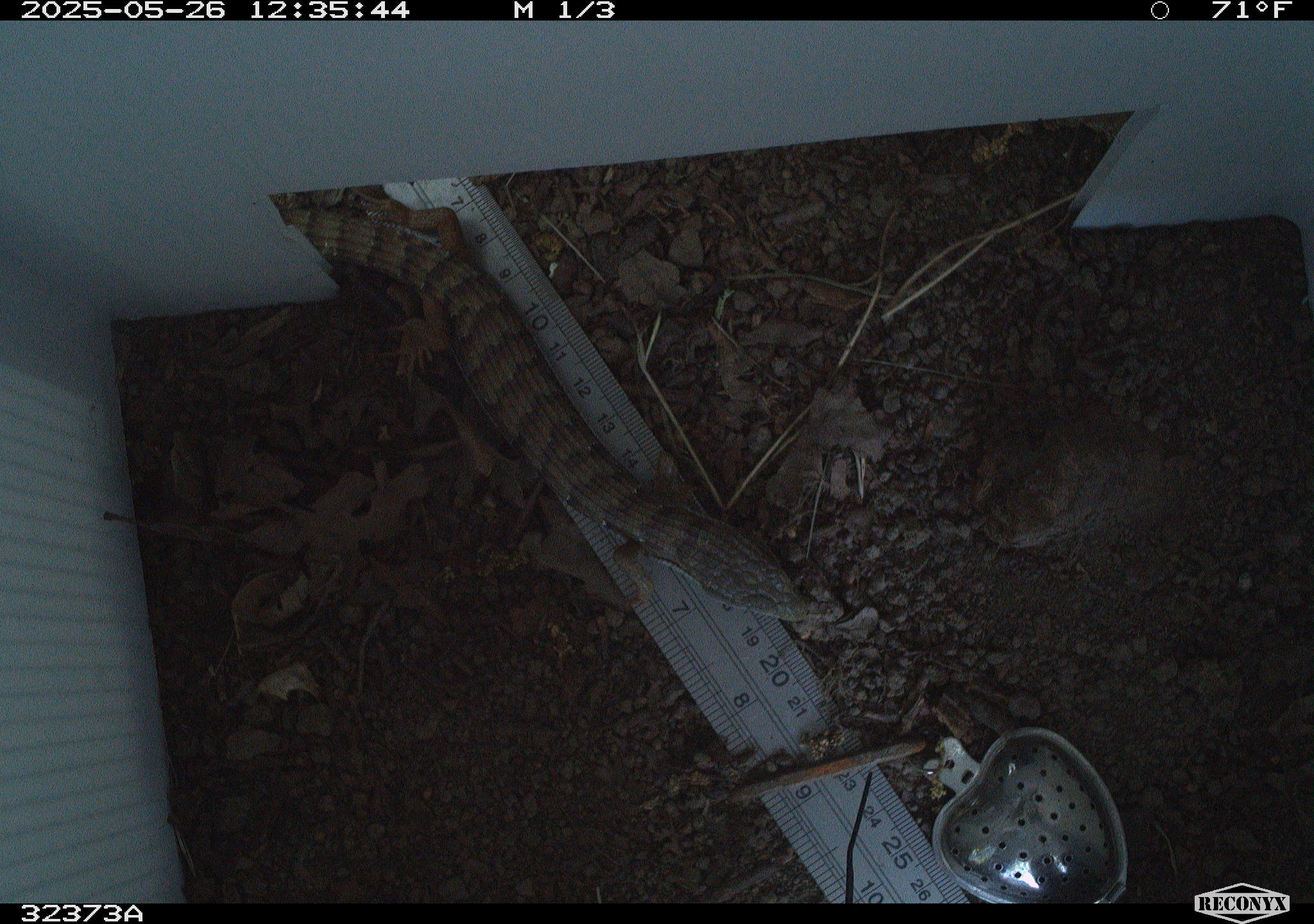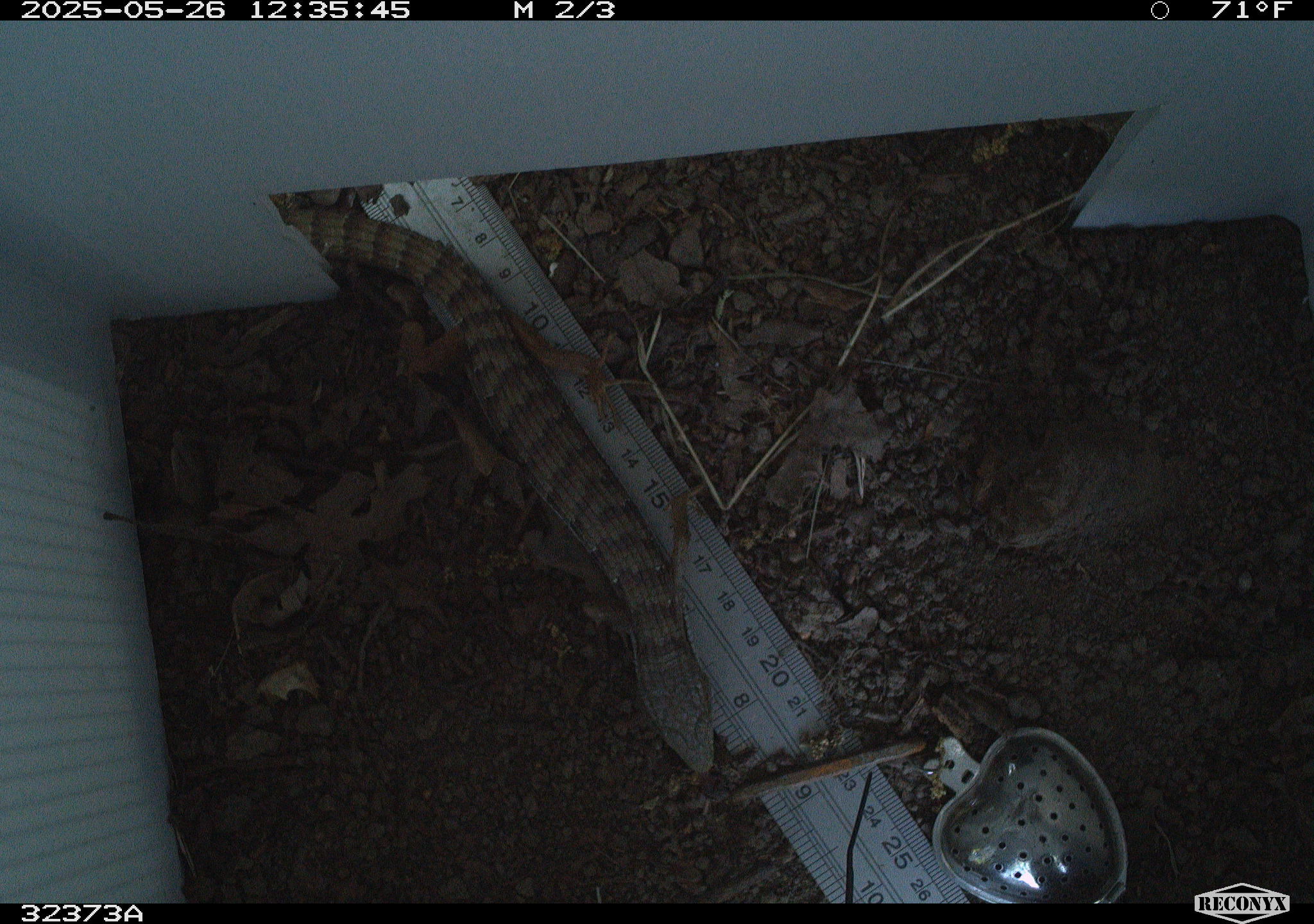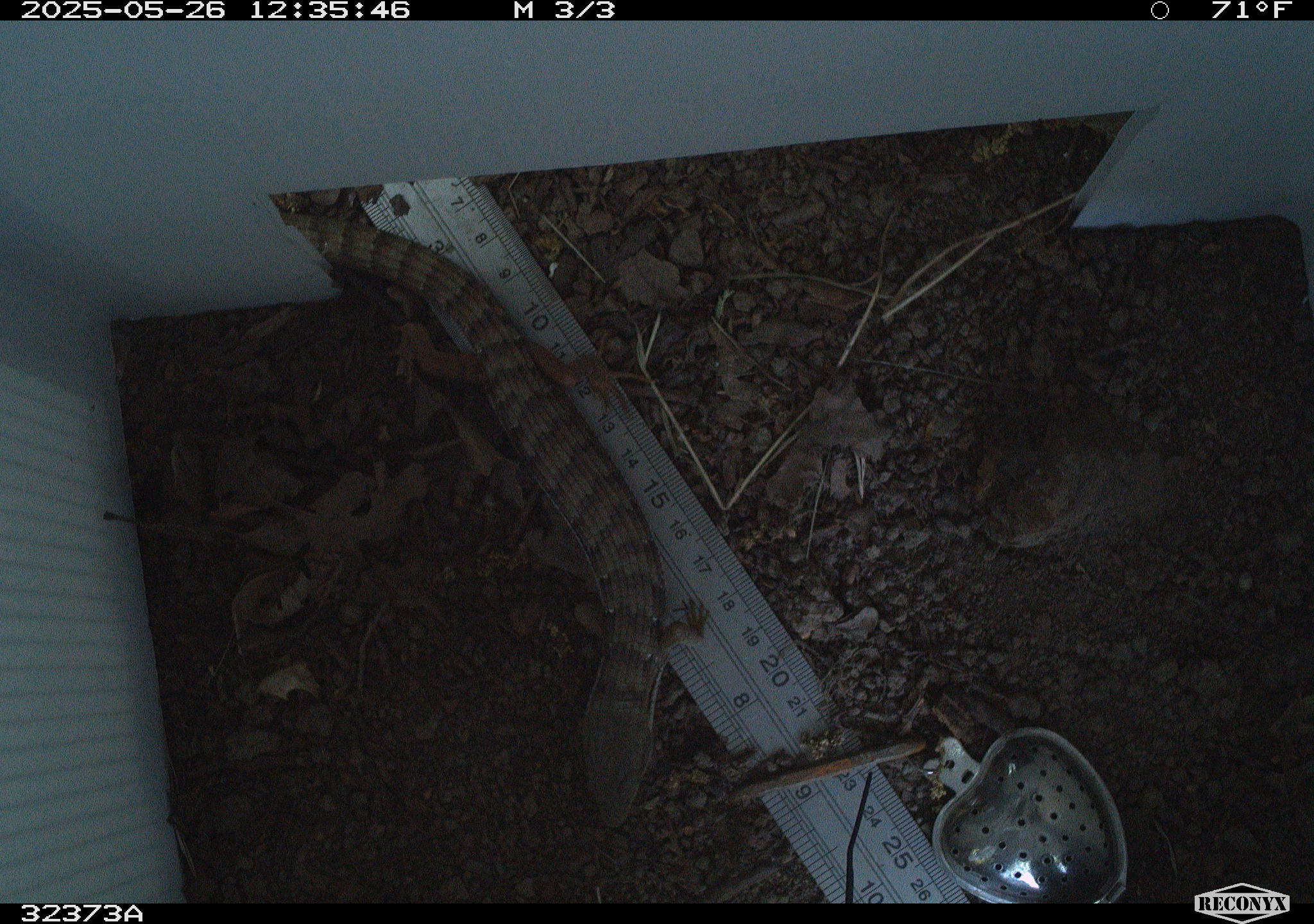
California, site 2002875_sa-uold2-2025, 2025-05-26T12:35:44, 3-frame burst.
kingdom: Animalia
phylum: Chordata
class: Reptilia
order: Squamata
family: Anguidae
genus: Elgaria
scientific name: Elgaria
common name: alligator lizards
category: elgaria species